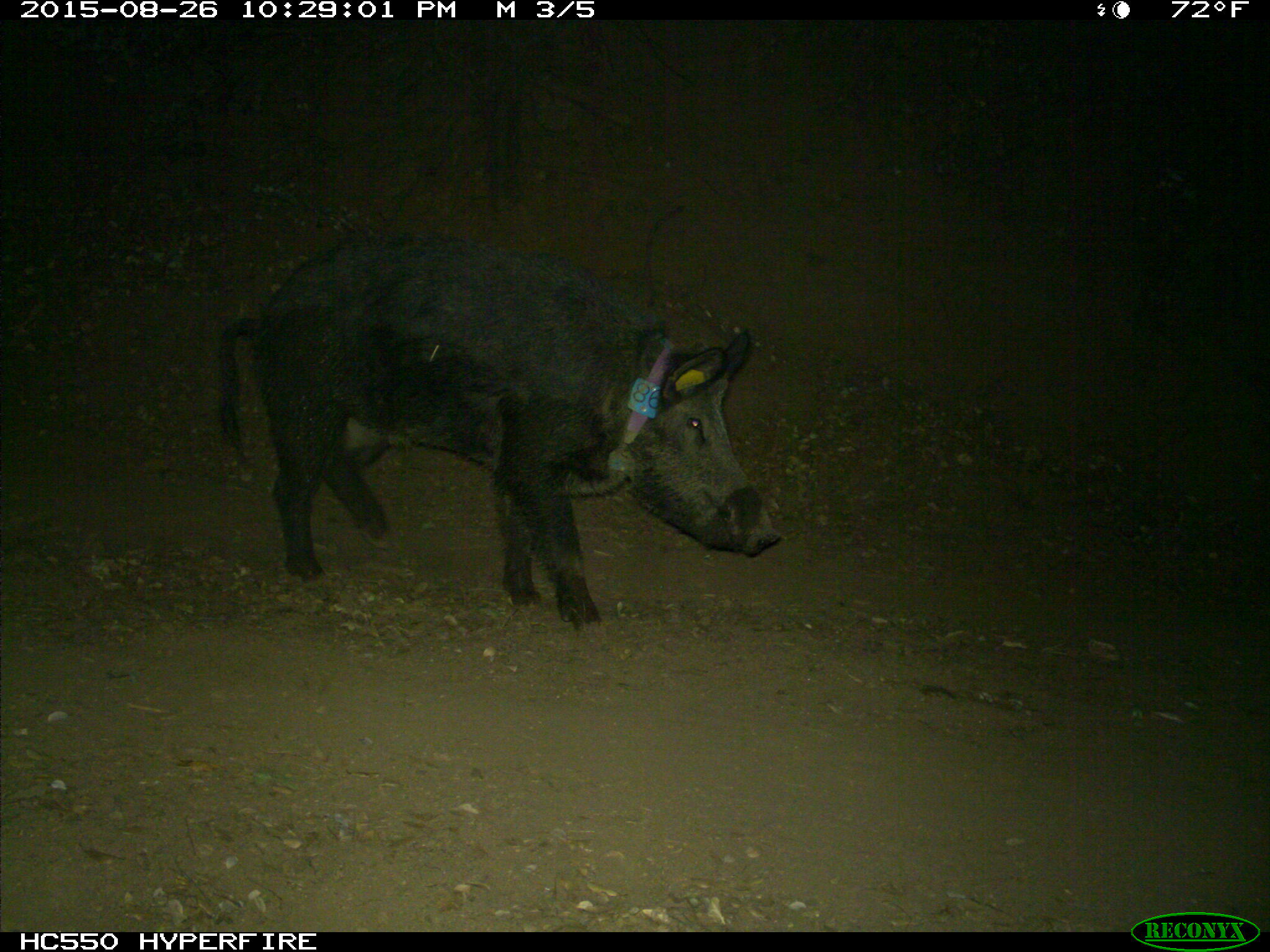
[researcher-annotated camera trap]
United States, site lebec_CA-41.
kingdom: Animalia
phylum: Chordata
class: Mammalia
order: Artiodactyla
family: Suidae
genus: Sus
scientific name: Sus scrofa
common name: wild boar